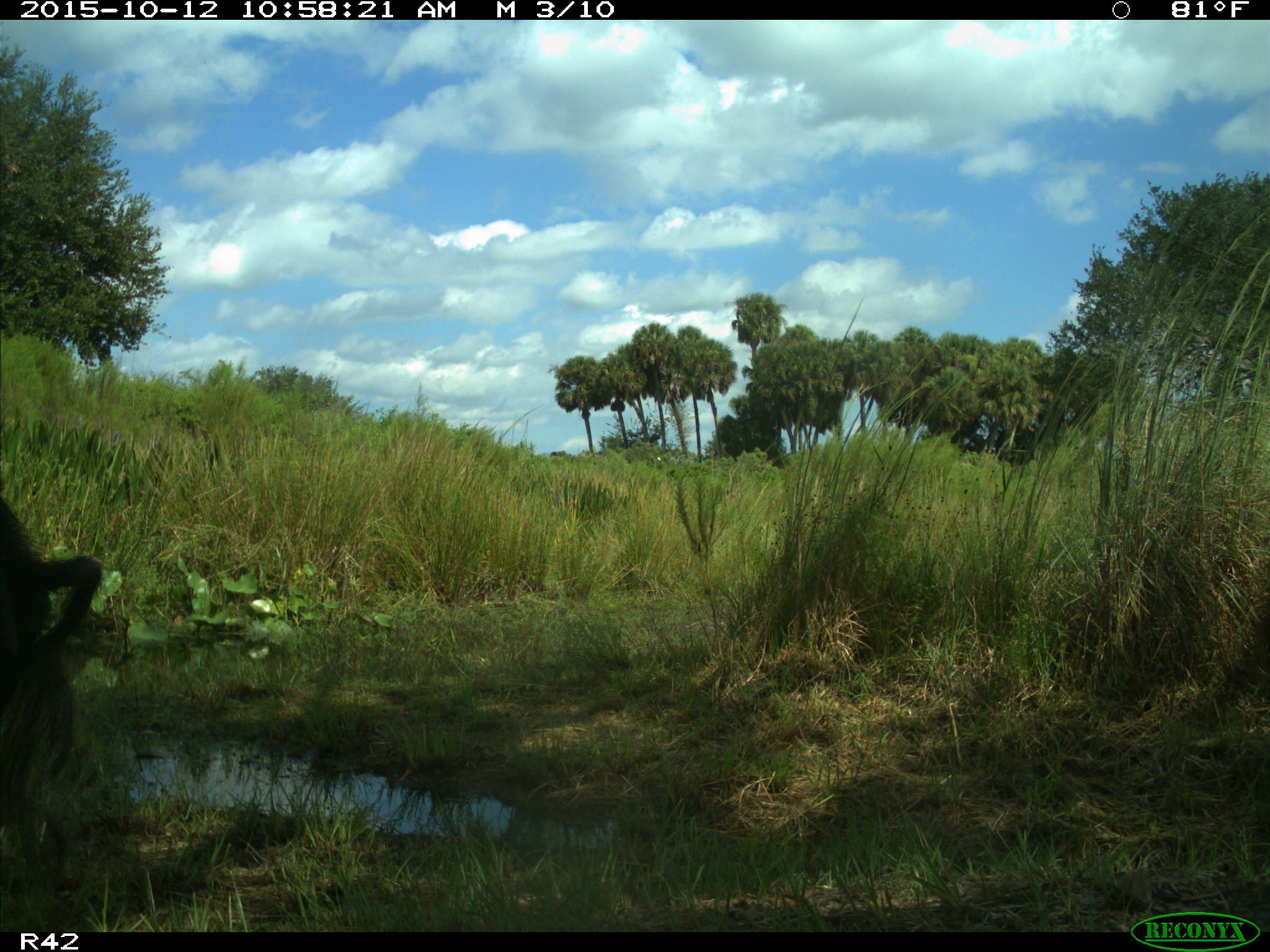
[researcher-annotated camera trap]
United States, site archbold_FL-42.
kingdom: Animalia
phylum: Chordata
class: Mammalia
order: Artiodactyla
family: Suidae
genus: Sus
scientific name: Sus scrofa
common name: wild boar